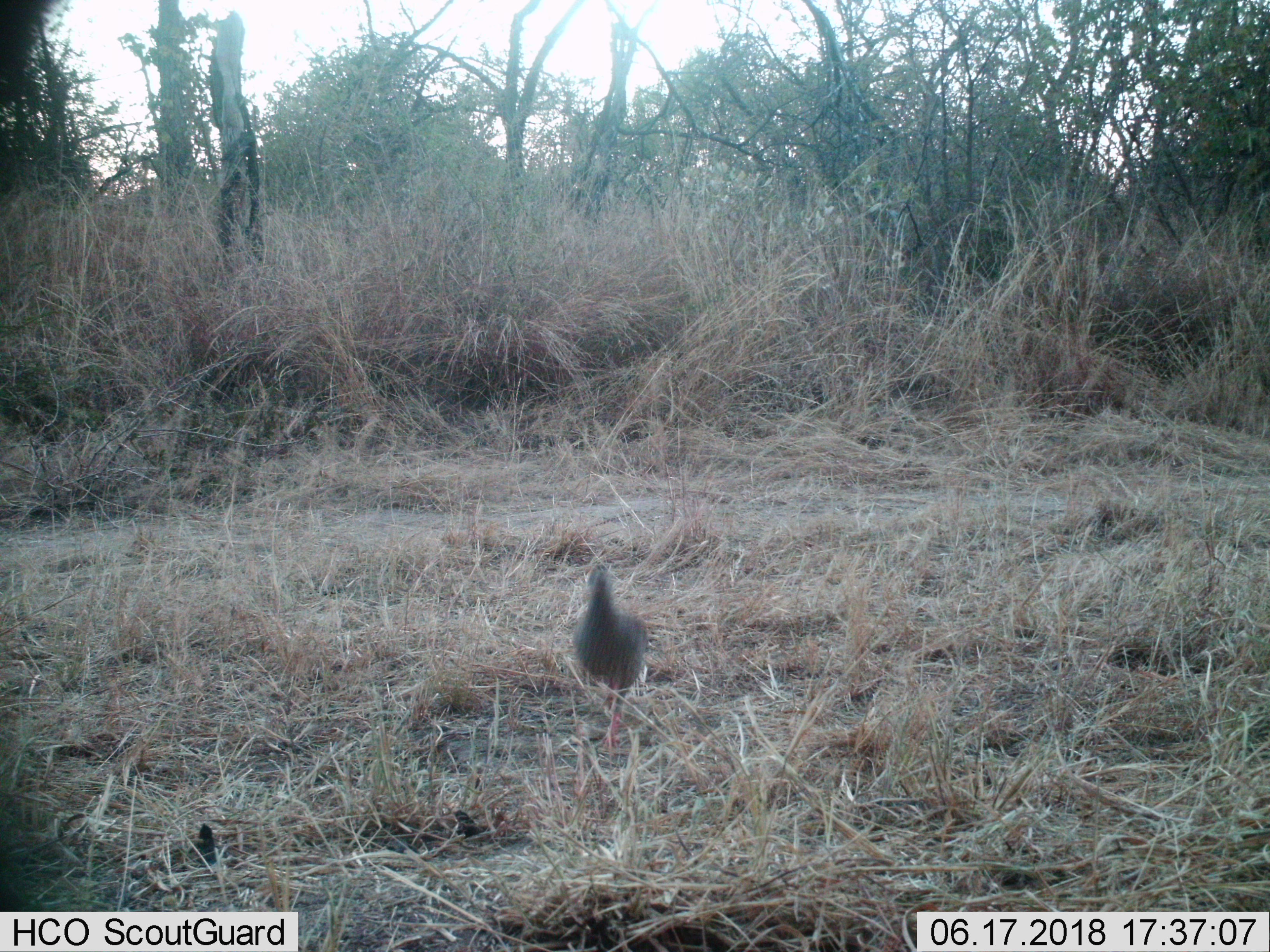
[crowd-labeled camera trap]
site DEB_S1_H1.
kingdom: Animalia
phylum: Chordata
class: Aves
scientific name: Aves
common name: bird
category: birdother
Birdother (bird) (Aves), count 1. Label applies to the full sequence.